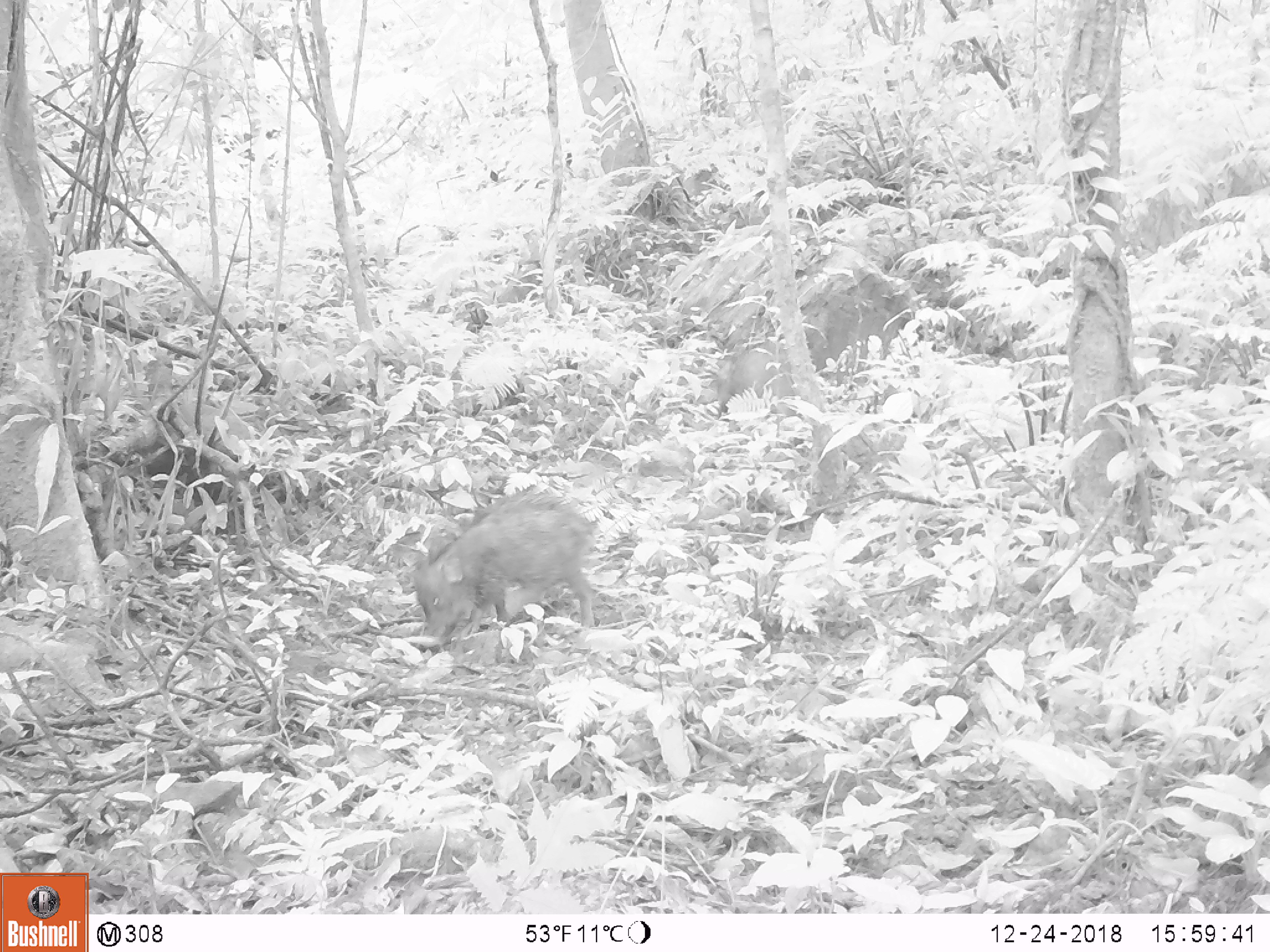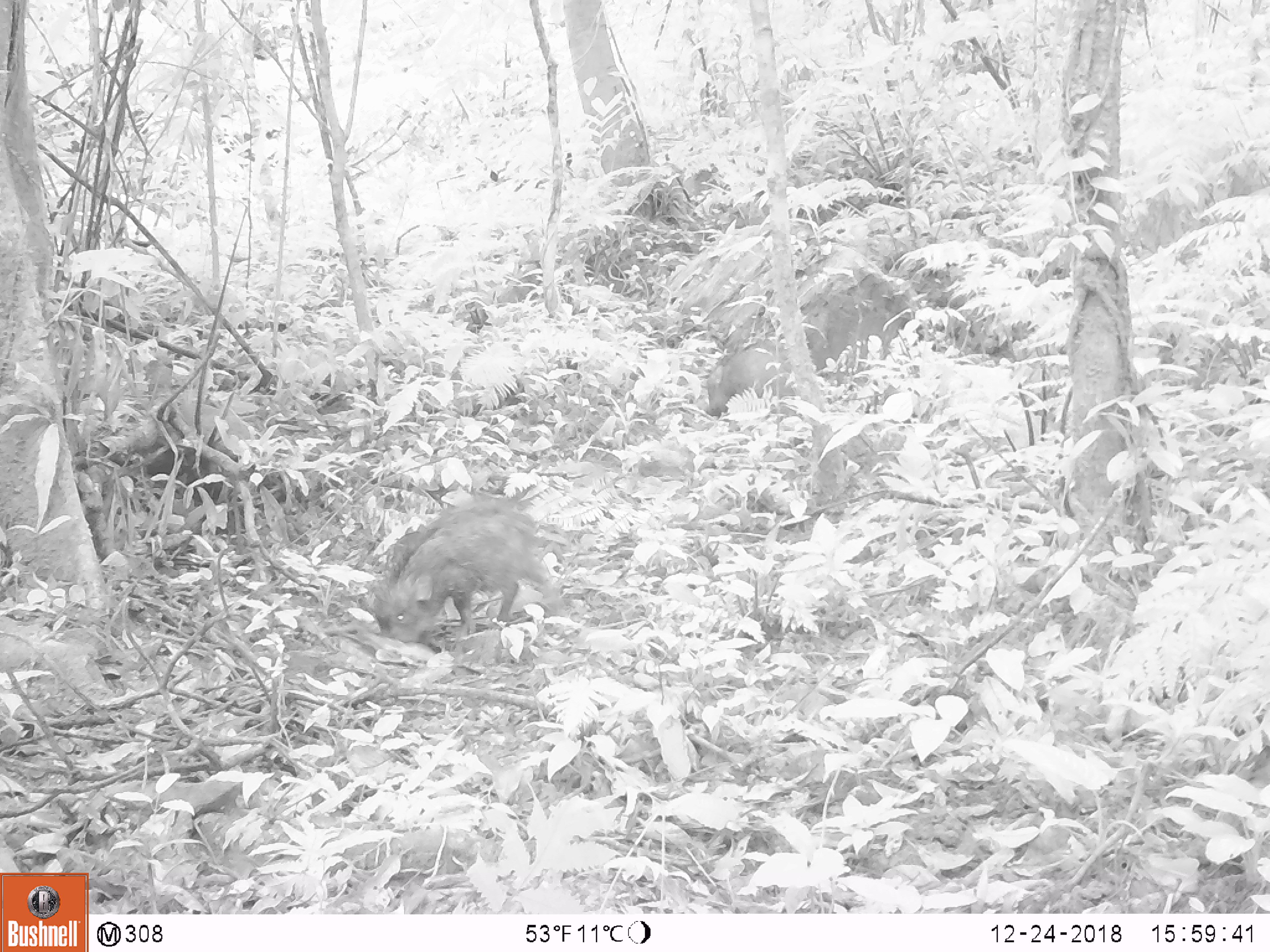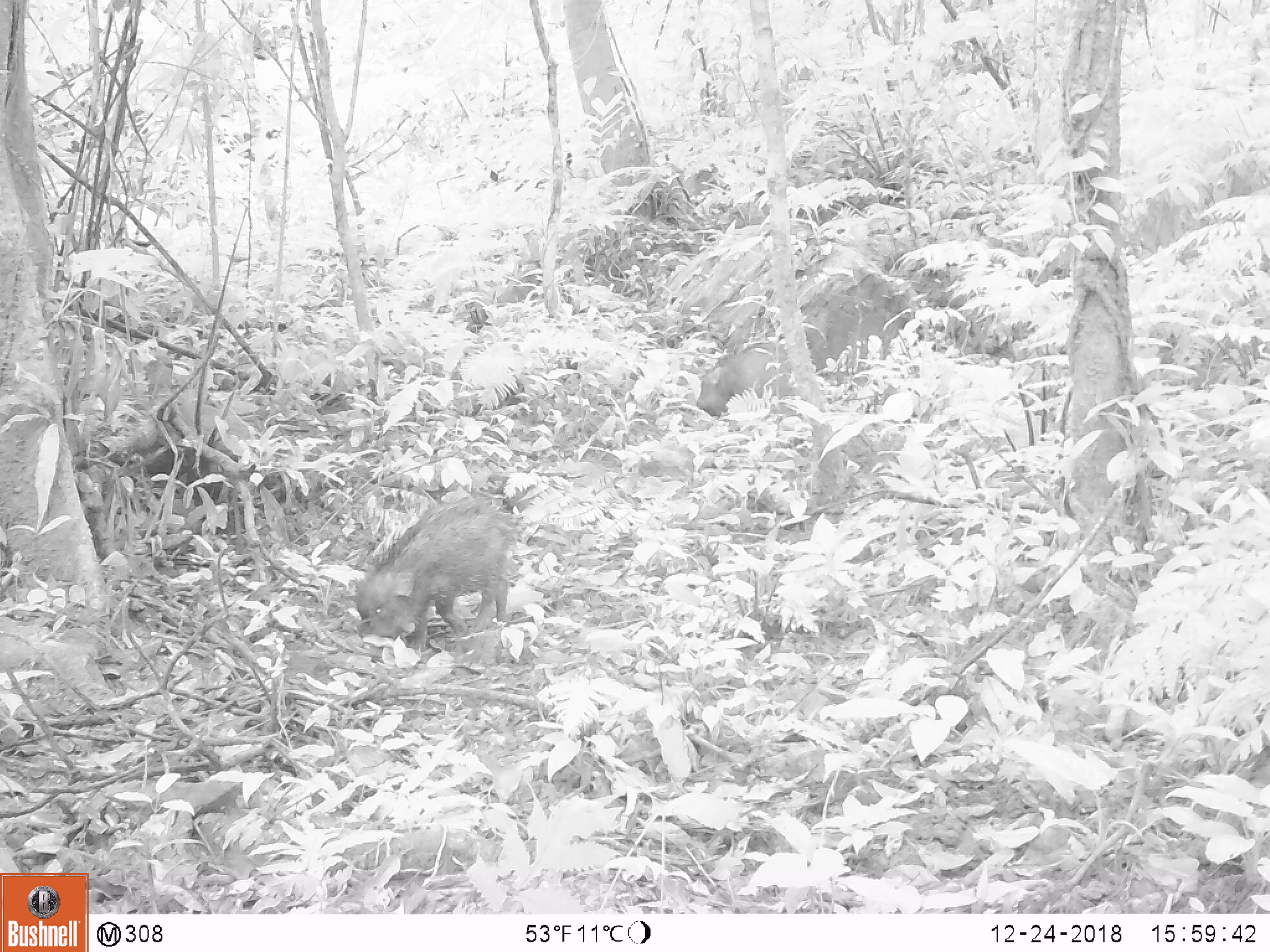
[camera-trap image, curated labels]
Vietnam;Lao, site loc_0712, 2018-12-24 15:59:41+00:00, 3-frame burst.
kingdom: Animalia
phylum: Chordata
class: Mammalia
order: Artiodactyla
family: Suidae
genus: Sus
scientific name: Sus scrofa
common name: eurasian wild pig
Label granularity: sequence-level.